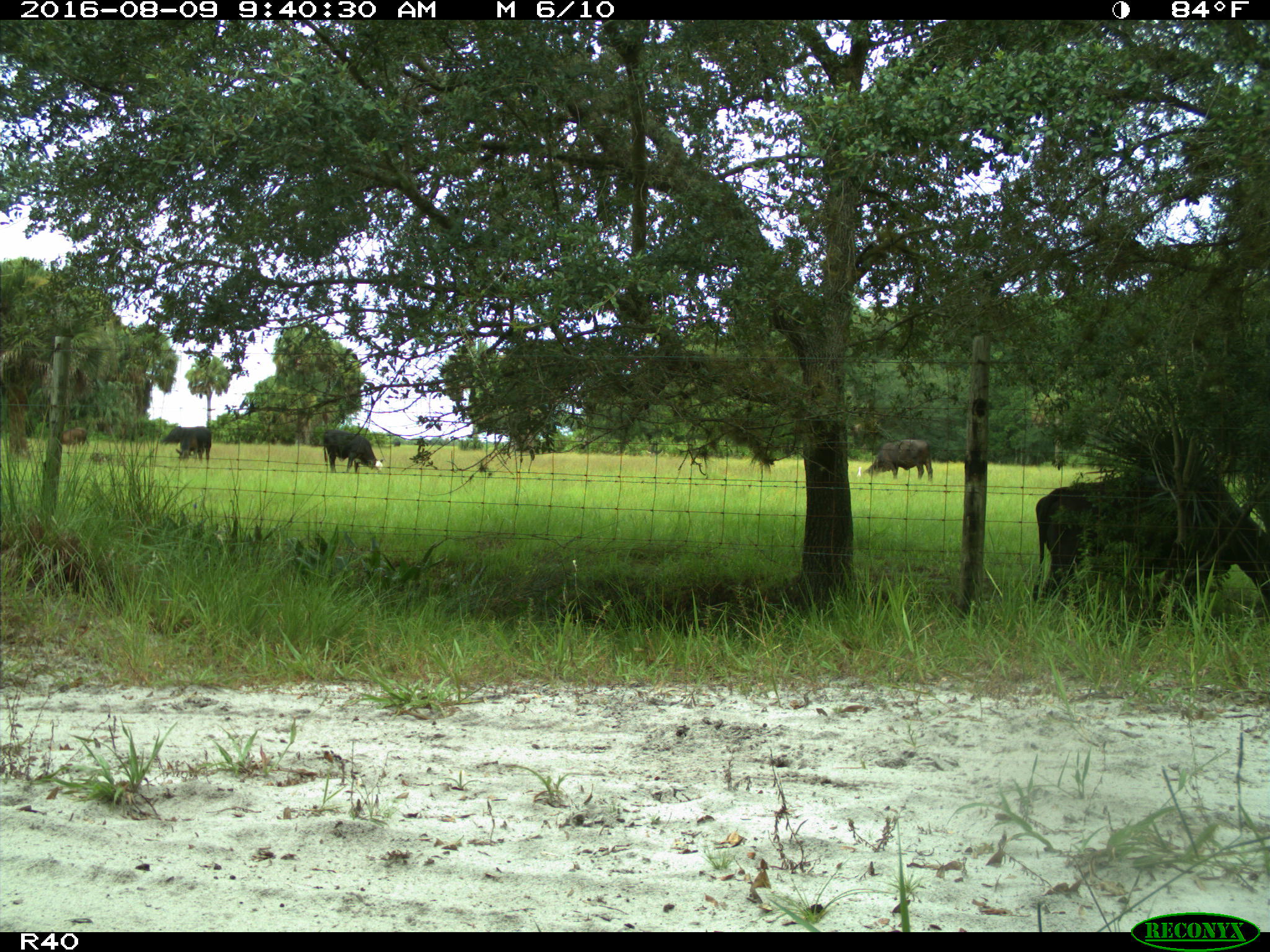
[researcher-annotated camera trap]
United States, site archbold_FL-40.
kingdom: Animalia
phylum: Chordata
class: Mammalia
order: Artiodactyla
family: Bovidae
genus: Bos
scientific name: Bos taurus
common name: domestic cow